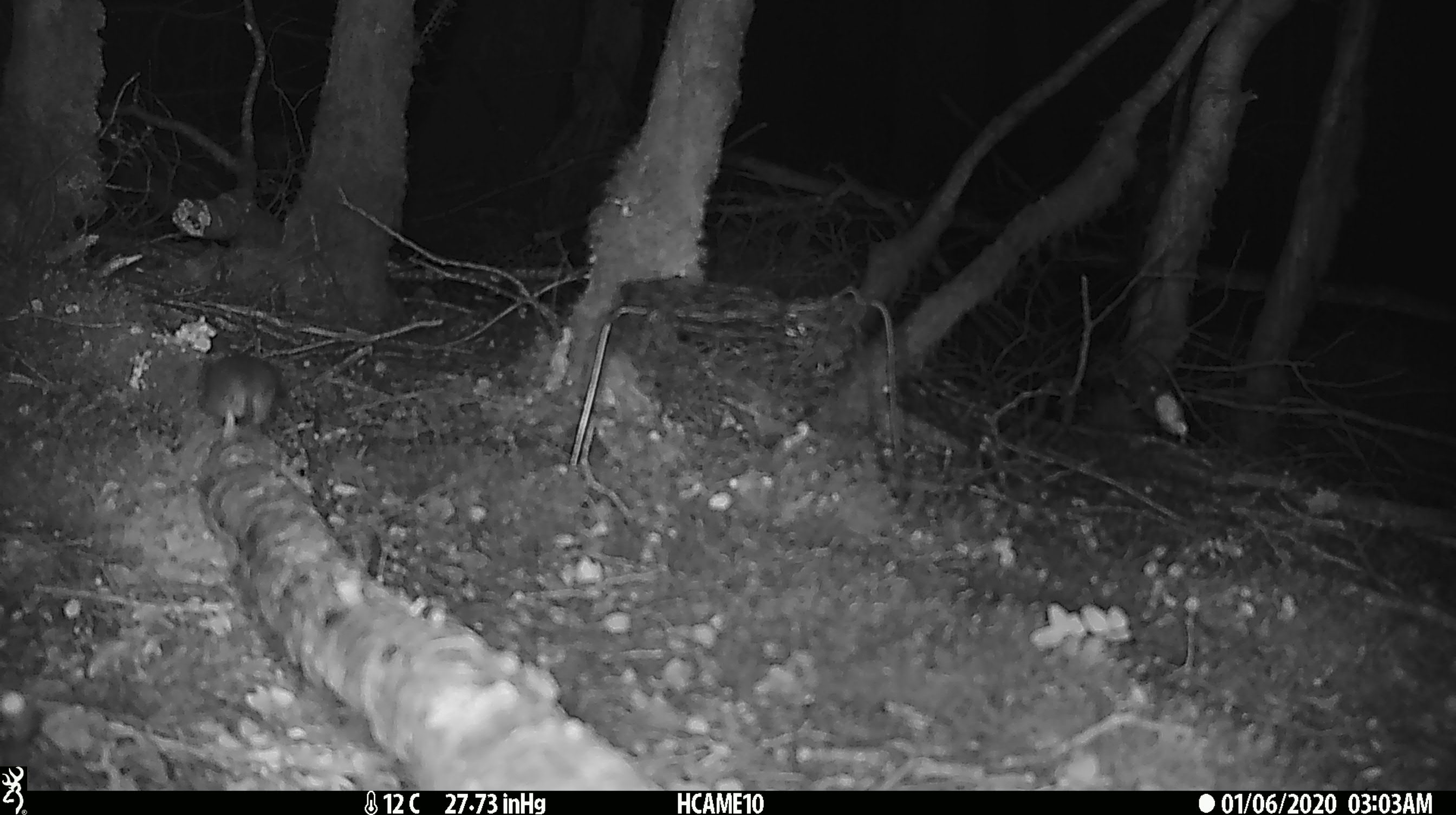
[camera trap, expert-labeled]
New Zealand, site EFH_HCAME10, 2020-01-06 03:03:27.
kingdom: Animalia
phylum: Chordata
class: Mammalia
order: Rodentia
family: Muridae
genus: Mus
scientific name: Mus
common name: mouse